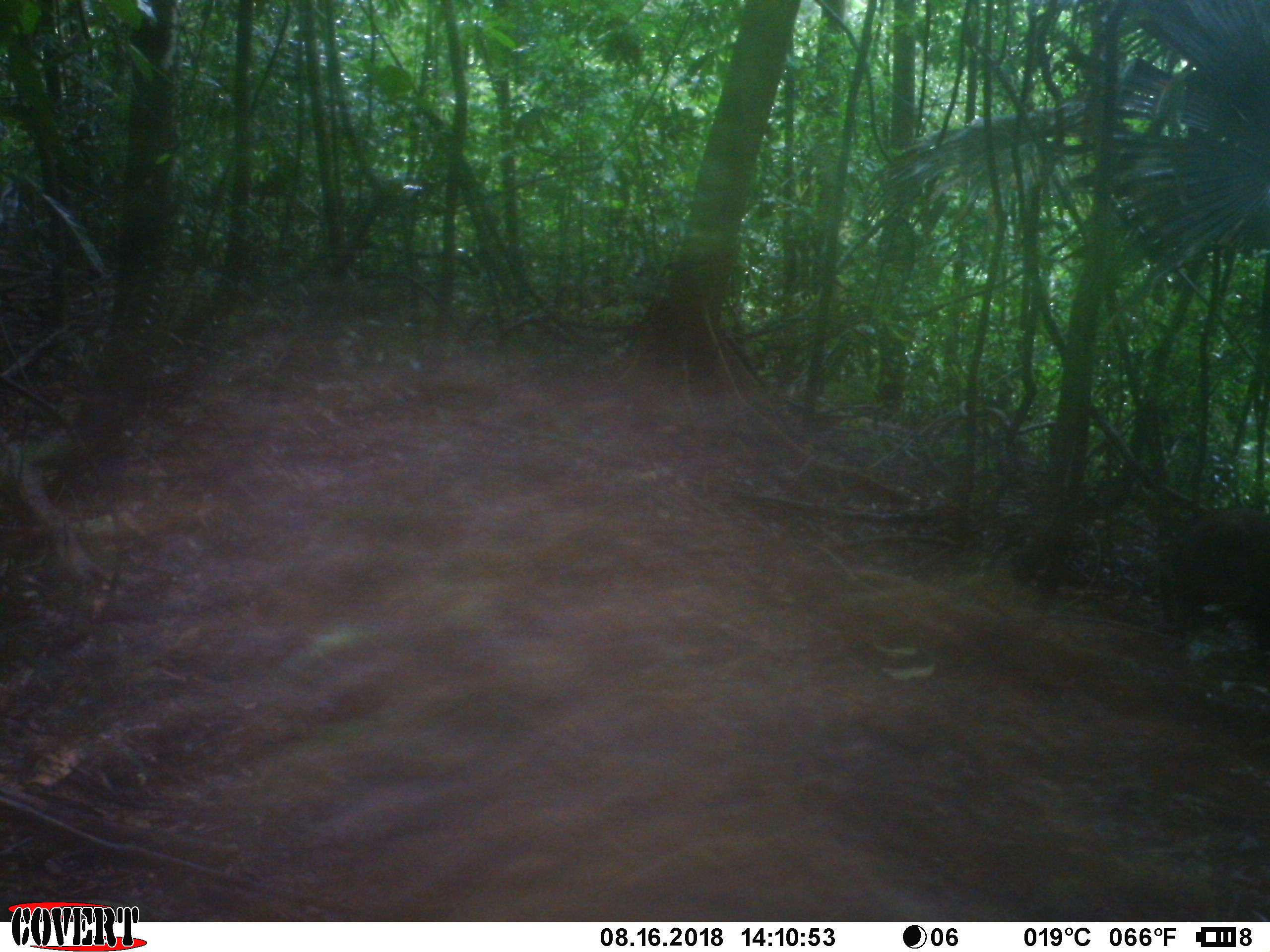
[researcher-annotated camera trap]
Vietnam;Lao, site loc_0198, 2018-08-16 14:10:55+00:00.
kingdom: Animalia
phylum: Chordata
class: Mammalia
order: Artiodactyla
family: Suidae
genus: Sus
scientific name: Sus scrofa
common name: eurasian wild pig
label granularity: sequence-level